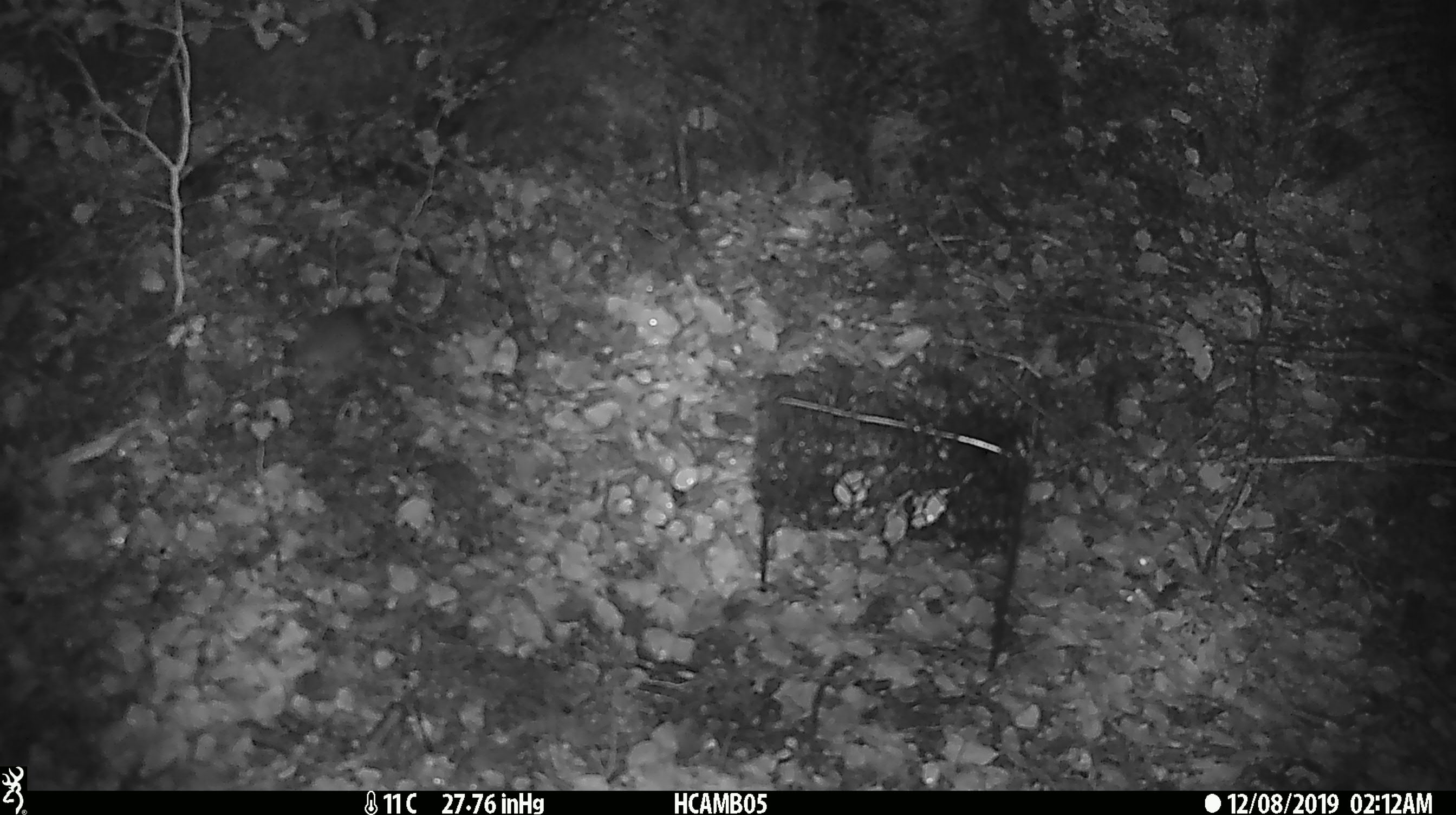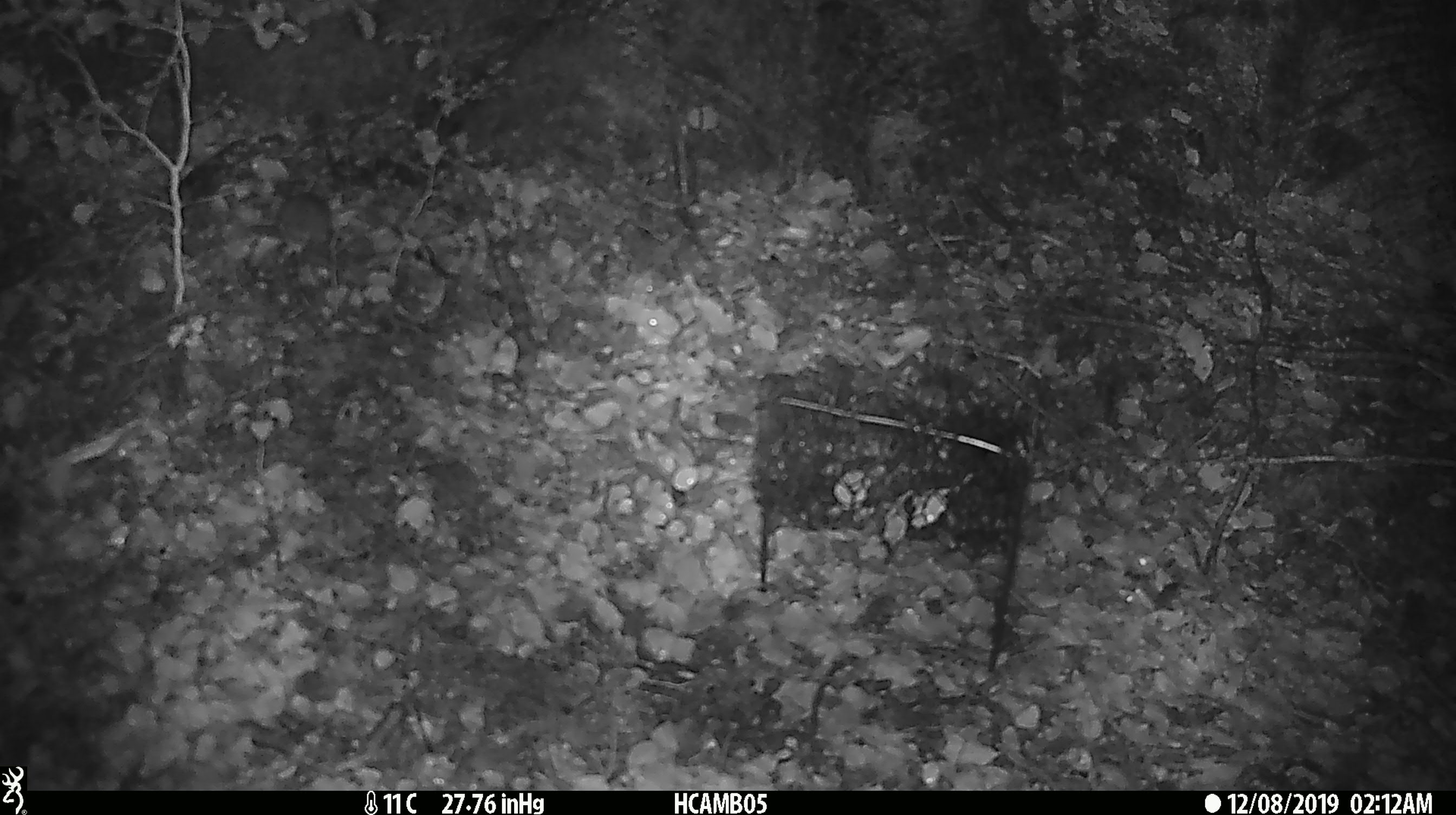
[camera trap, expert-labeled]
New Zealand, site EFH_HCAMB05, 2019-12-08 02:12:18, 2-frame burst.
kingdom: Animalia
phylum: Chordata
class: Mammalia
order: Rodentia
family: Muridae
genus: Mus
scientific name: Mus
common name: mouse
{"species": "mouse (Mus)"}